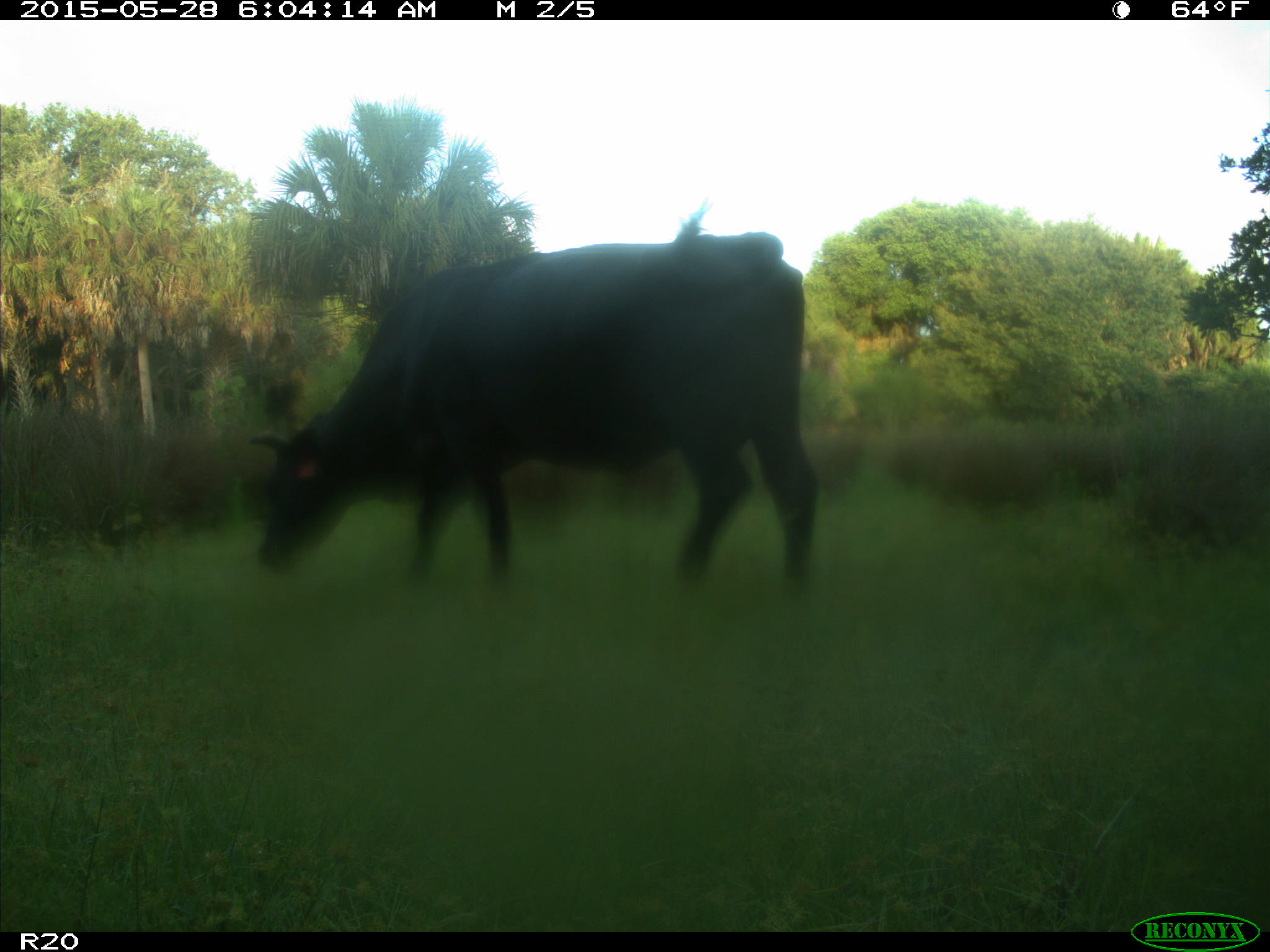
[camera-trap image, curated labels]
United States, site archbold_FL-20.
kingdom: Animalia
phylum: Chordata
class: Mammalia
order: Artiodactyla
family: Bovidae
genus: Bos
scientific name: Bos taurus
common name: domestic cow